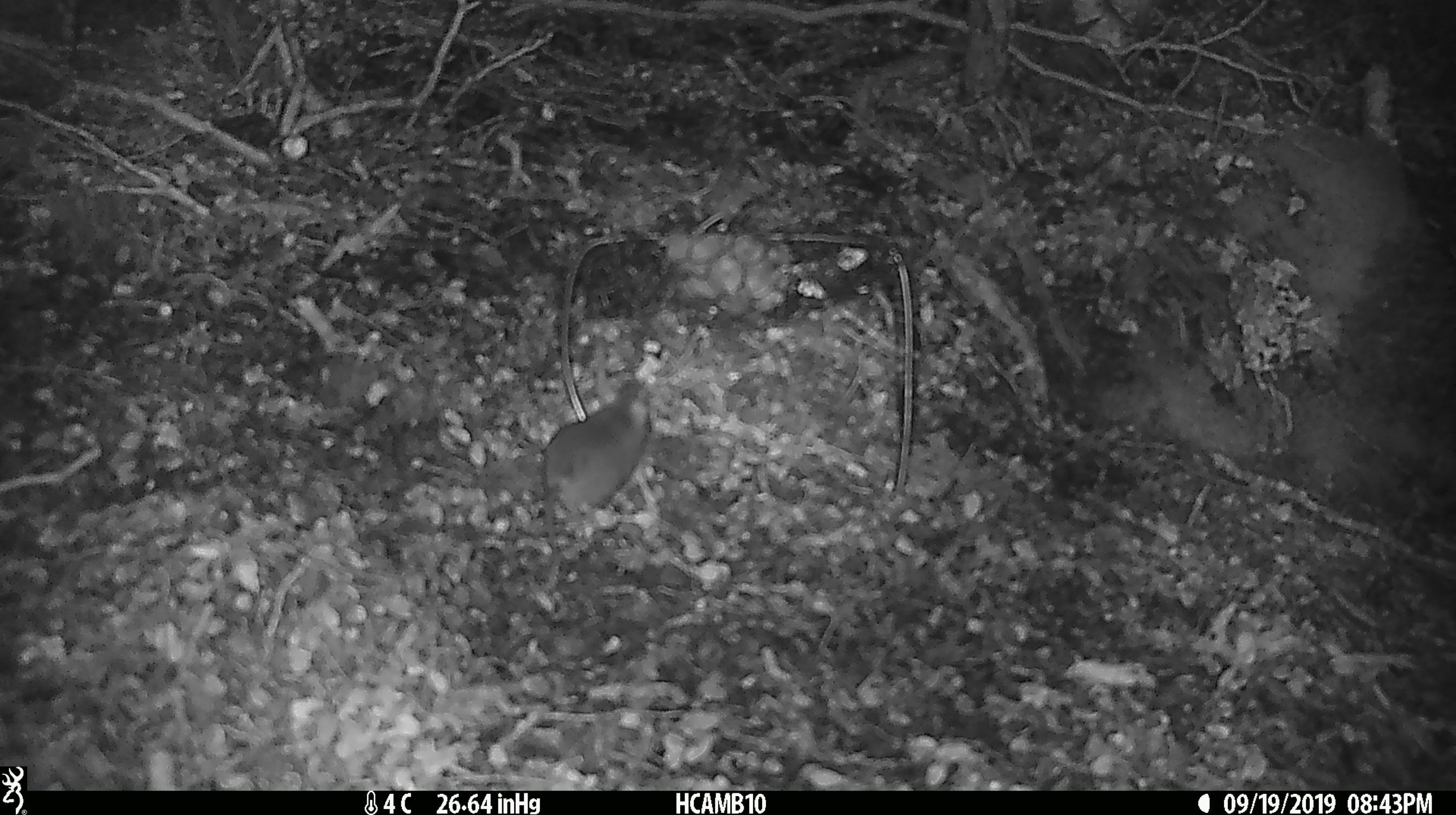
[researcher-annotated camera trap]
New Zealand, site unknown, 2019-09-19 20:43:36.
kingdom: Animalia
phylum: Chordata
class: Mammalia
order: Rodentia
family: Muridae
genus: Mus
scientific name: Mus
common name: mouse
Mouse (Mus).